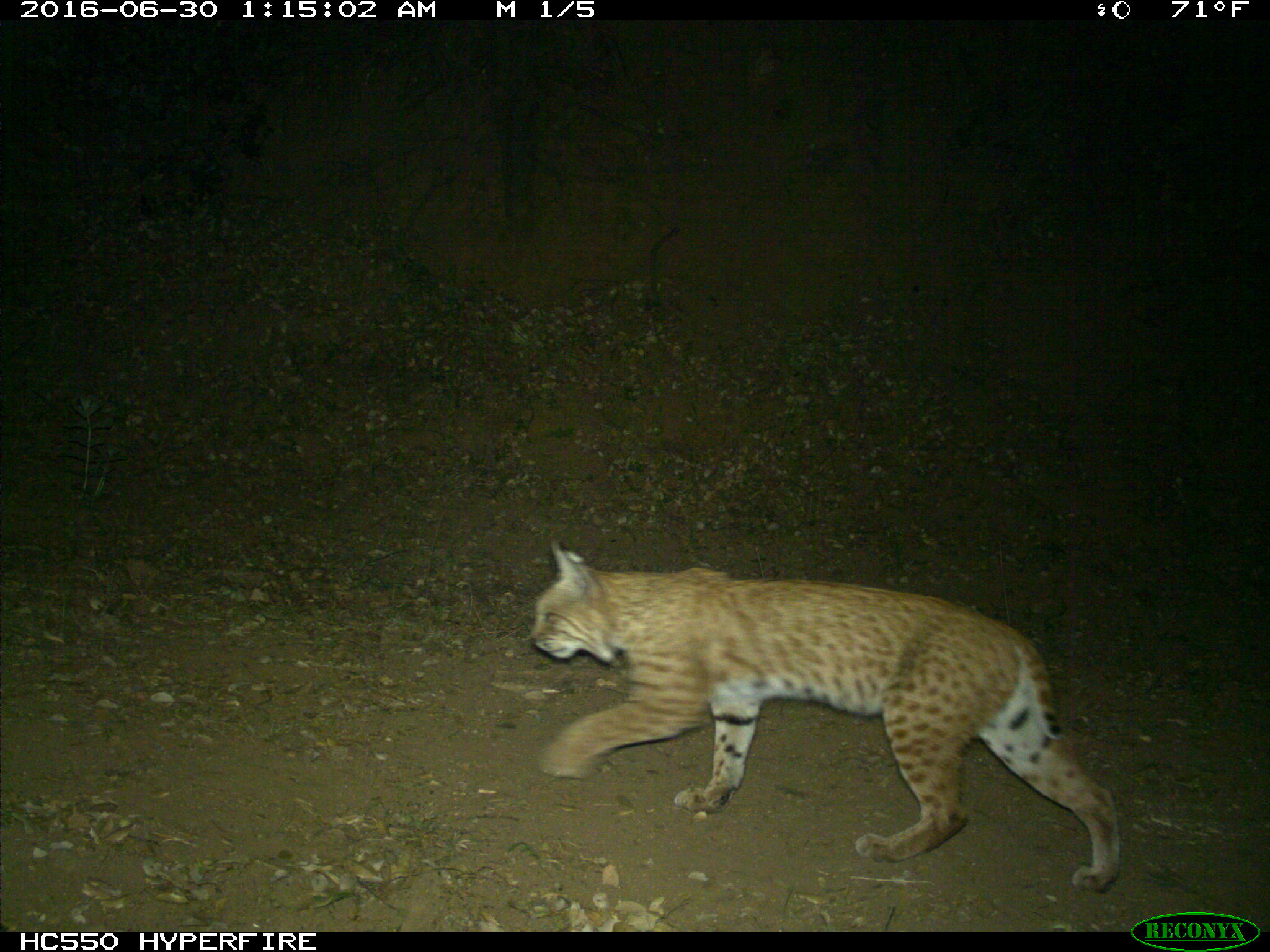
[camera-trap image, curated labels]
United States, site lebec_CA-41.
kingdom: Animalia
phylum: Chordata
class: Mammalia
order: Carnivora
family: Felidae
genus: Lynx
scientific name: Lynx rufus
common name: bobcat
Lynx rufus (bobcat).